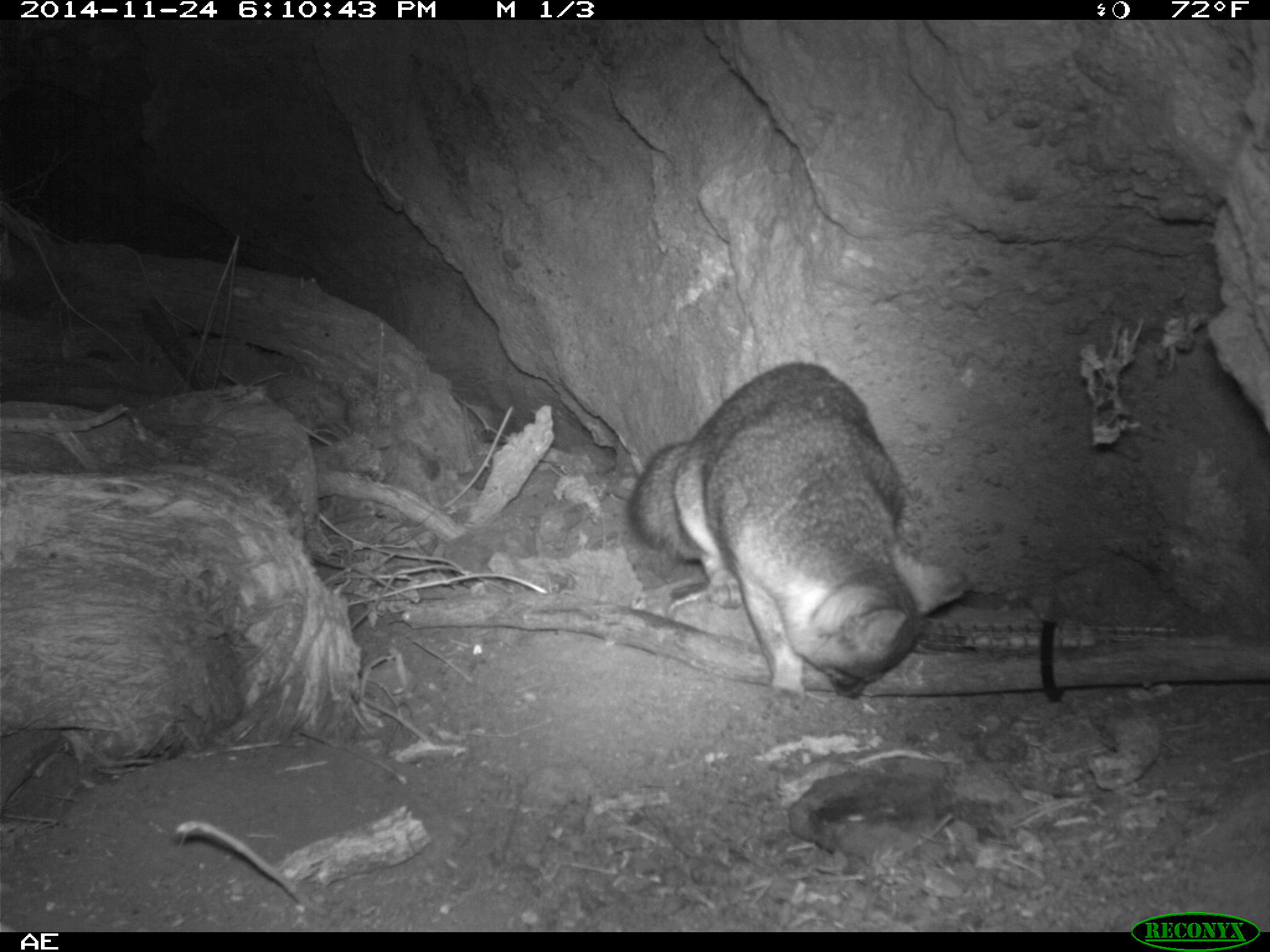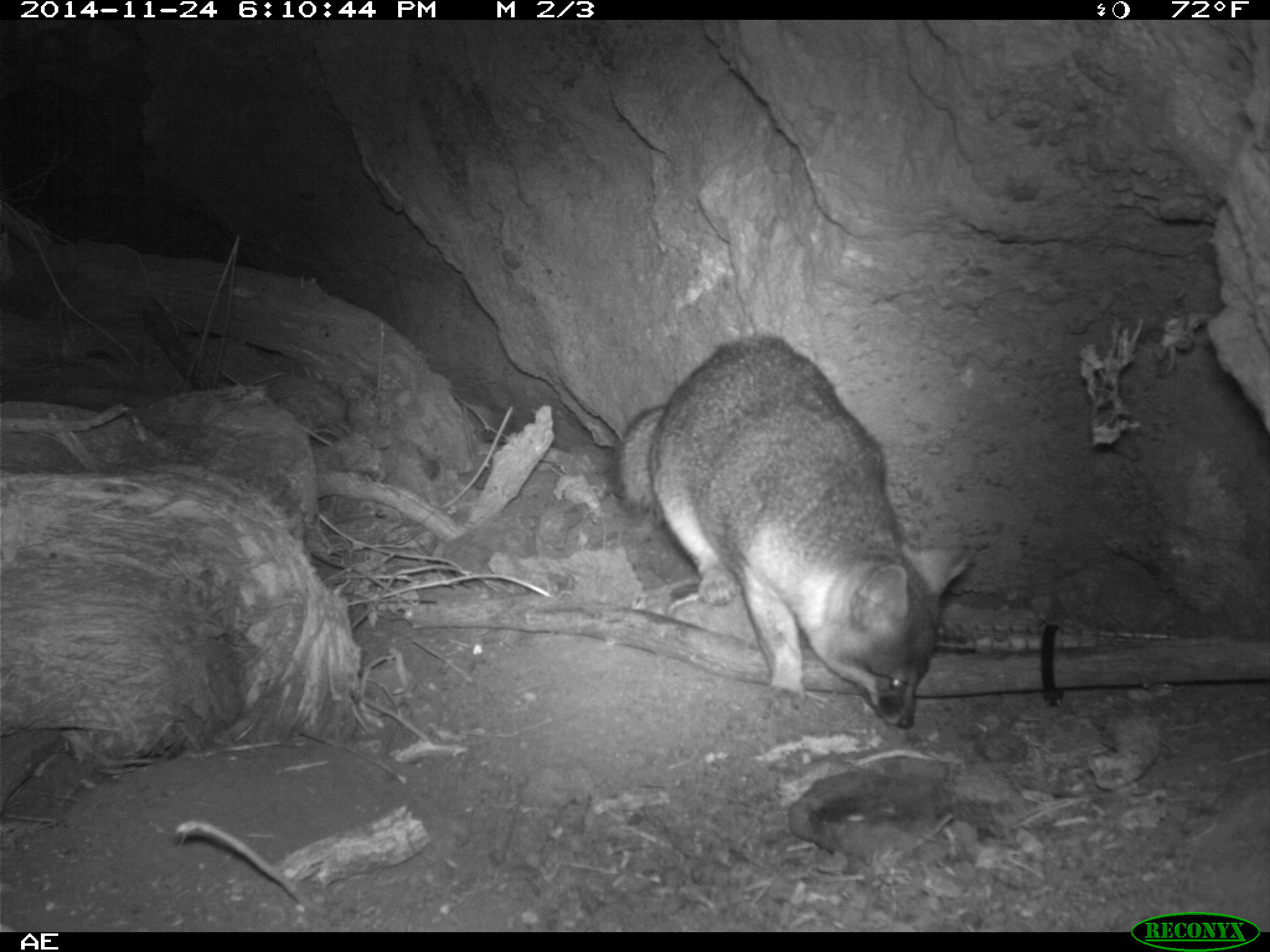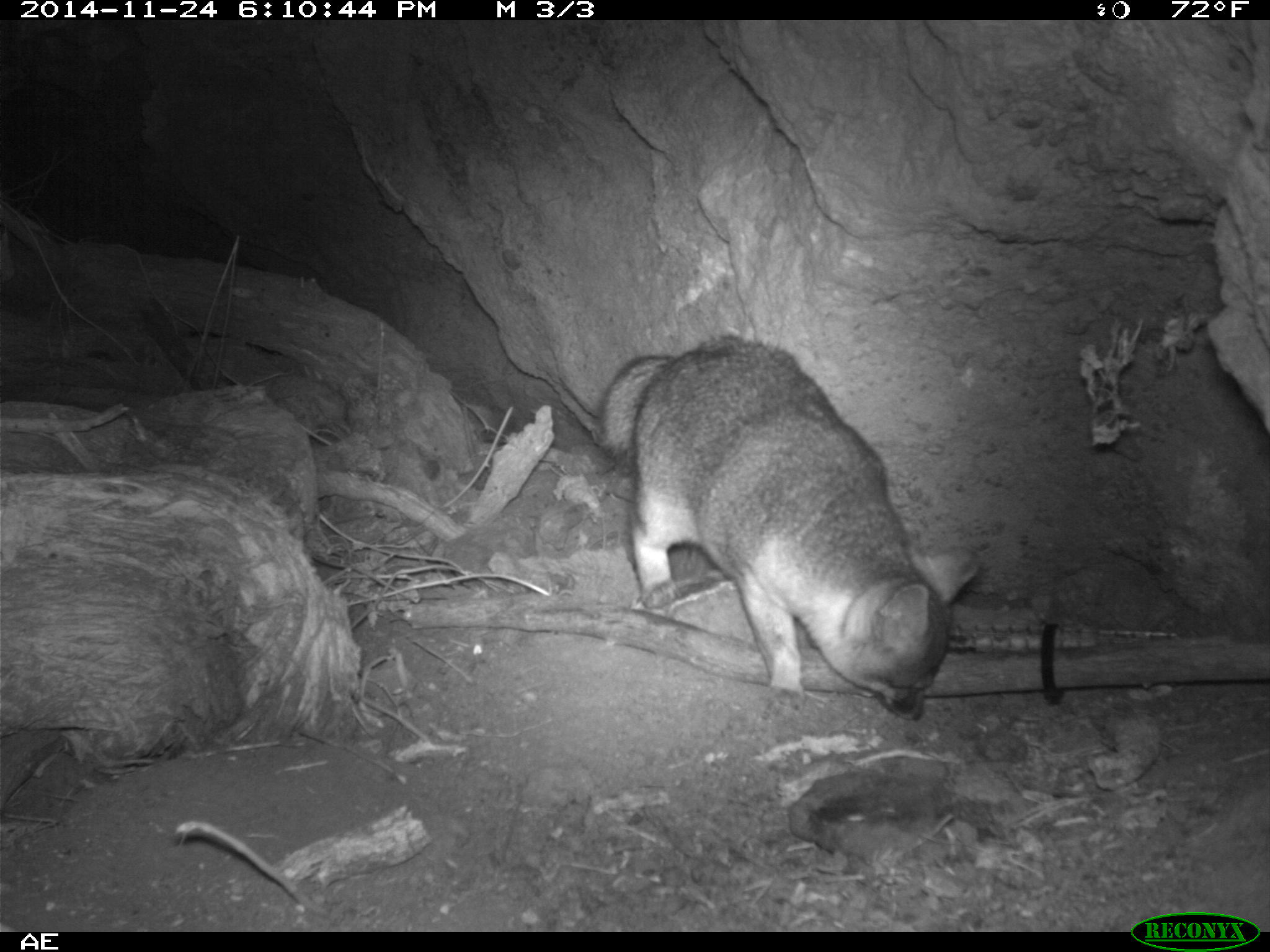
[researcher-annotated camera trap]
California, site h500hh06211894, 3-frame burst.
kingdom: Animalia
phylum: Chordata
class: Mammalia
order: Carnivora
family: Canidae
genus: Urocyon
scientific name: Urocyon littoralis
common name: island fox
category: fox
Fox (island fox) (Urocyon littoralis).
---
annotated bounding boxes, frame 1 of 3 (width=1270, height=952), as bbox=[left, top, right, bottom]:
fox: bbox=[625, 361, 966, 712]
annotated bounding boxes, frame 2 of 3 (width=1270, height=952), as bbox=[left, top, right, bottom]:
fox: bbox=[611, 332, 975, 728]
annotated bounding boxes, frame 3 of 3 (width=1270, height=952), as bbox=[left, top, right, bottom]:
fox: bbox=[593, 332, 983, 720]